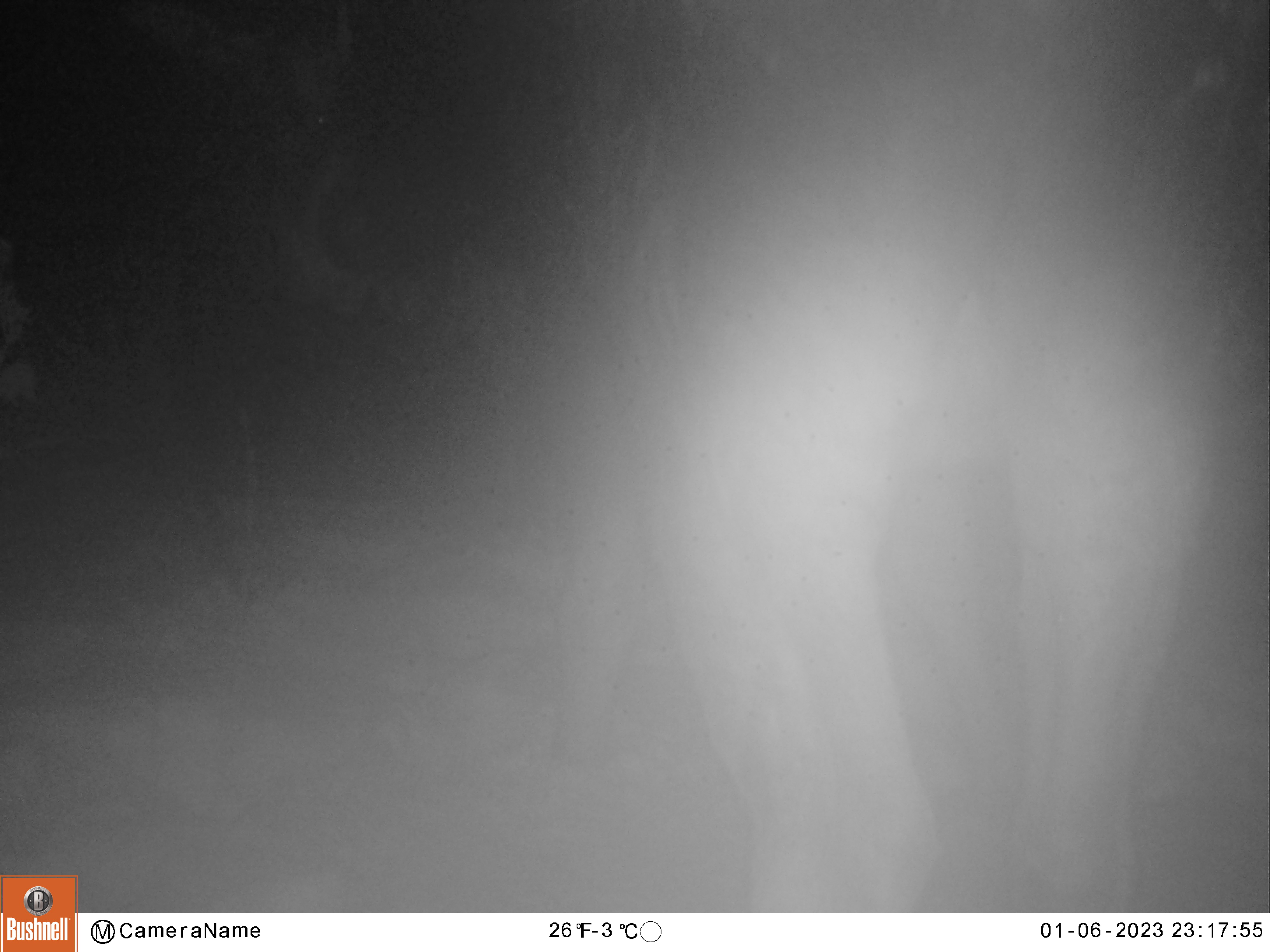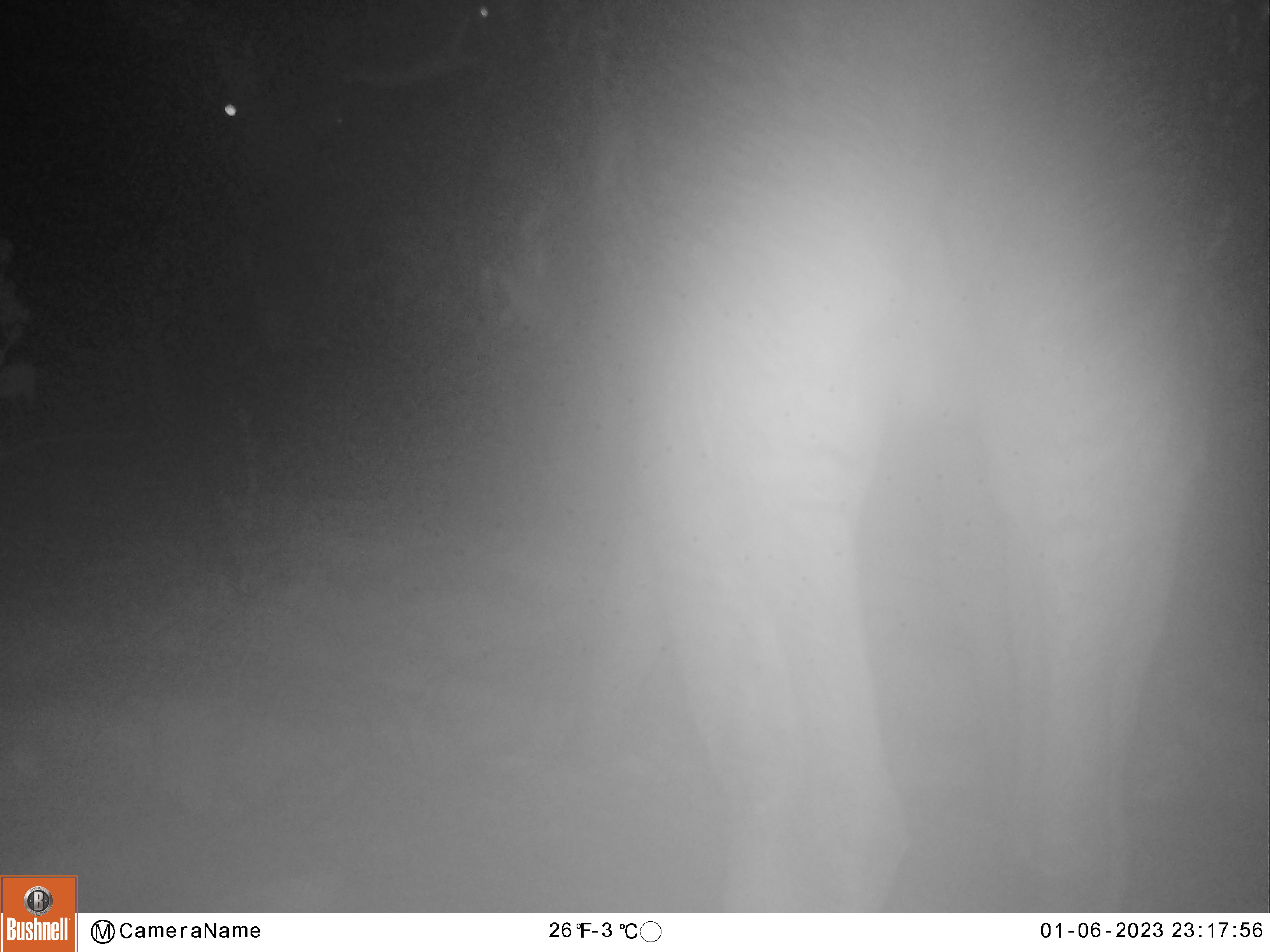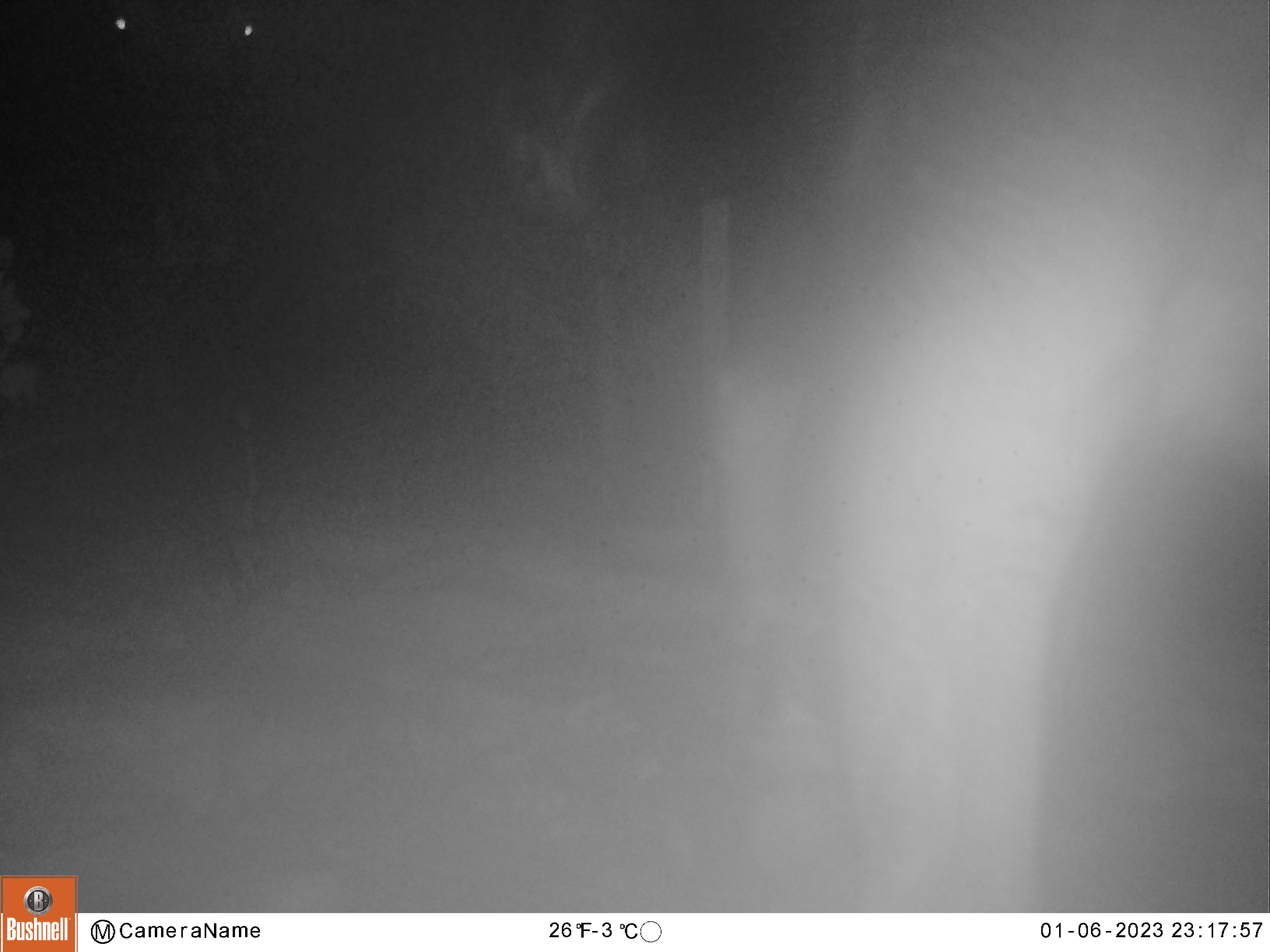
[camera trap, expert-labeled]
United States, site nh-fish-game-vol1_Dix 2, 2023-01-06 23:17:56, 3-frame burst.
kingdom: Animalia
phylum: Chordata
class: Mammalia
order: Artiodactyla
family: Cervidae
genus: Alces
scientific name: Alces alces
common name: moose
Moose (Alces alces).